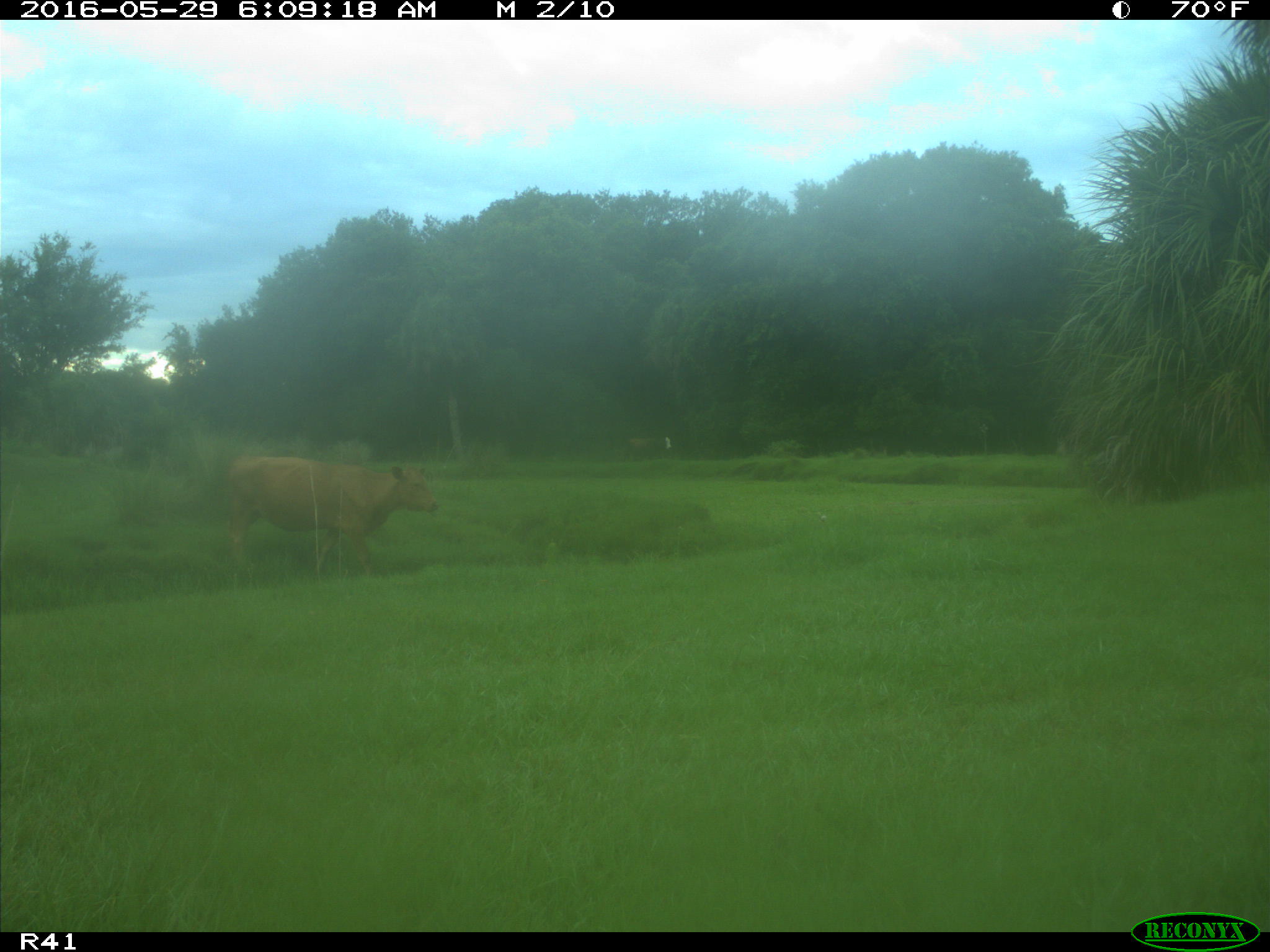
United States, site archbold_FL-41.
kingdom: Animalia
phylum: Chordata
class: Mammalia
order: Artiodactyla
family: Bovidae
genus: Bos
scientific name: Bos taurus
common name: domestic cow